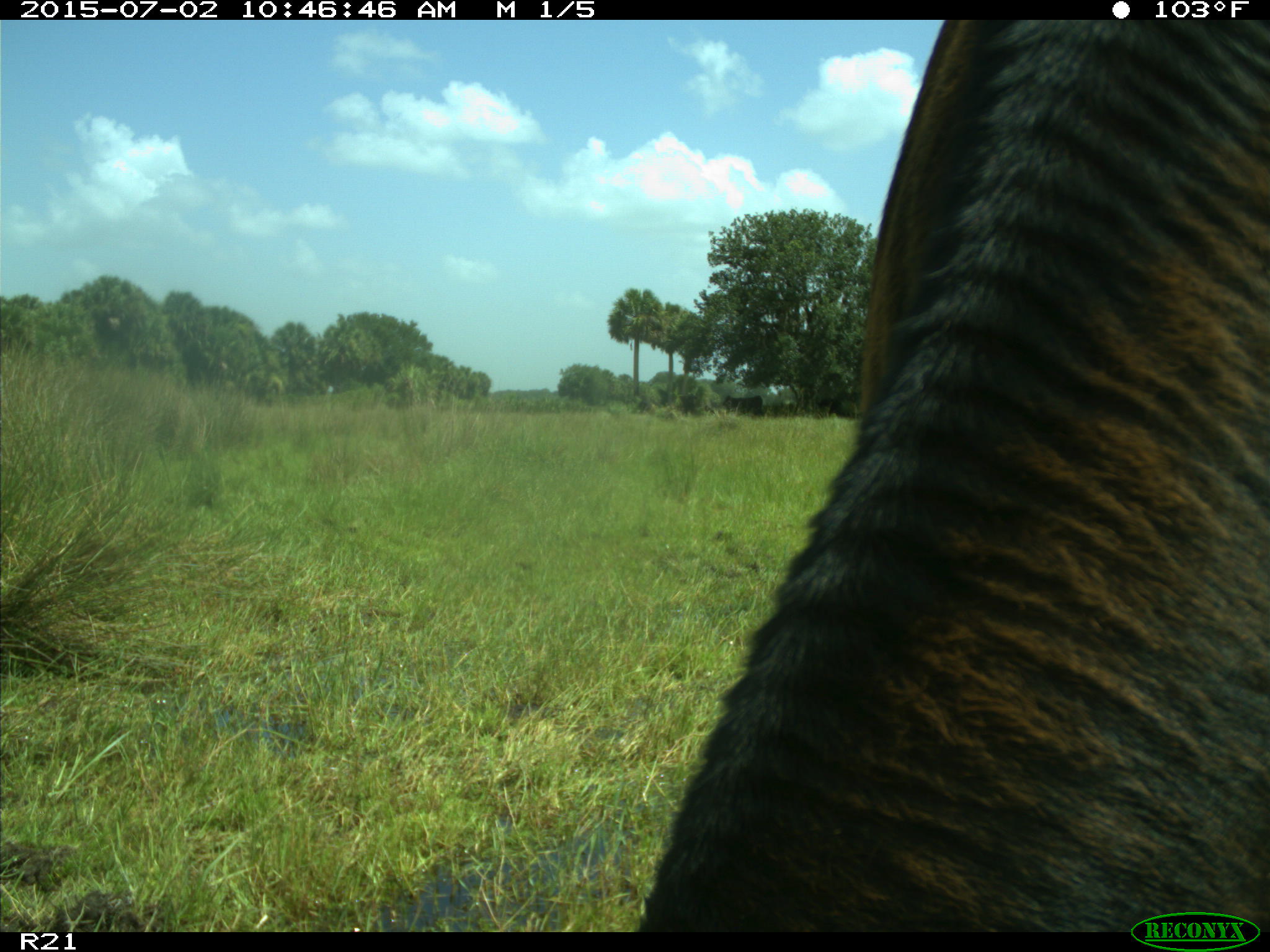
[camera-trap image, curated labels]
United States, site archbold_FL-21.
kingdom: Animalia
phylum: Chordata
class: Mammalia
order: Artiodactyla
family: Bovidae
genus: Bos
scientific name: Bos taurus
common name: domestic cow